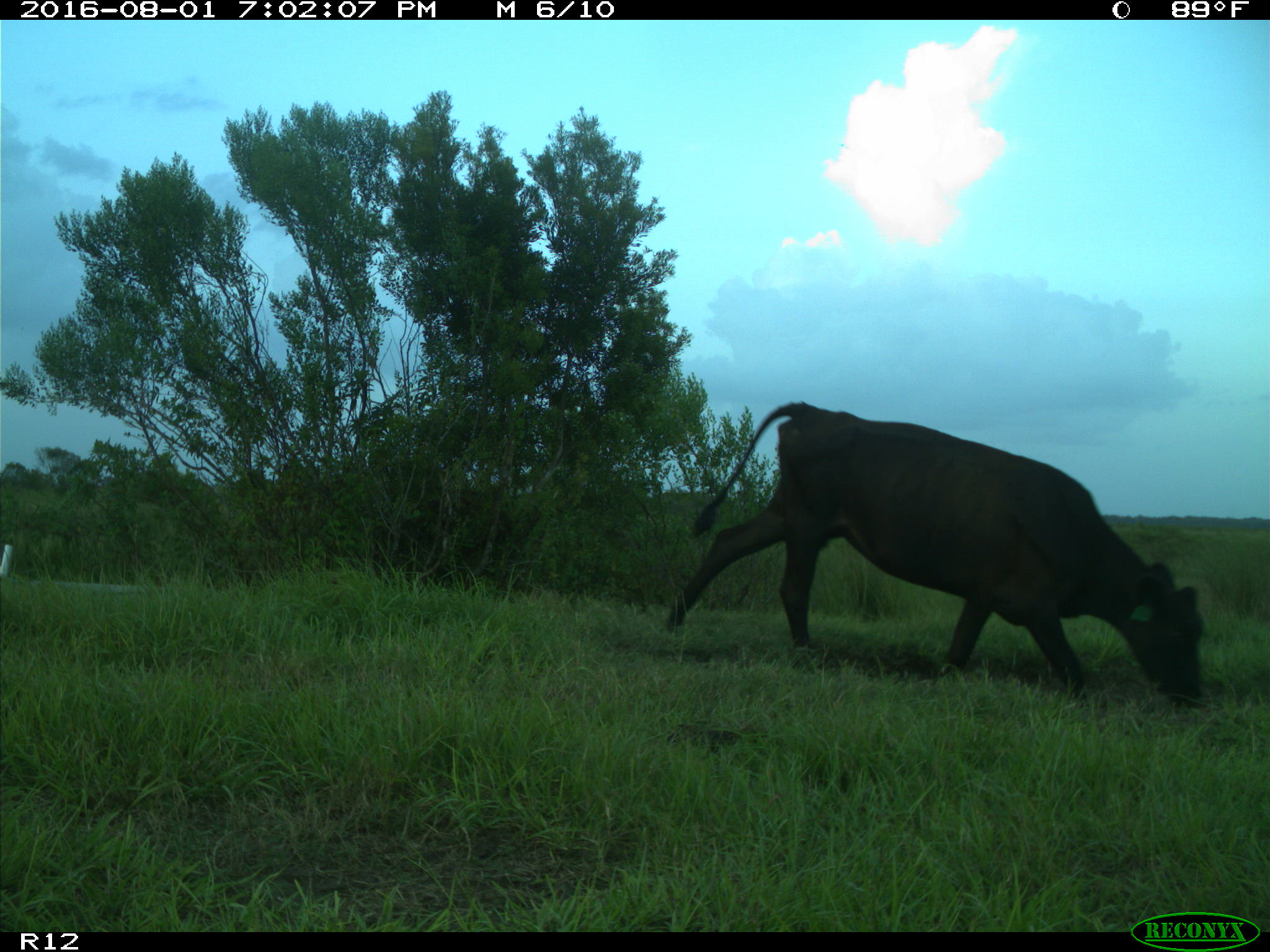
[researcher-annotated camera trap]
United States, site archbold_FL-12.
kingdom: Animalia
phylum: Chordata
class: Mammalia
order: Artiodactyla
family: Bovidae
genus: Bos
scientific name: Bos taurus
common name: domestic cow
Bos taurus (domestic cow).